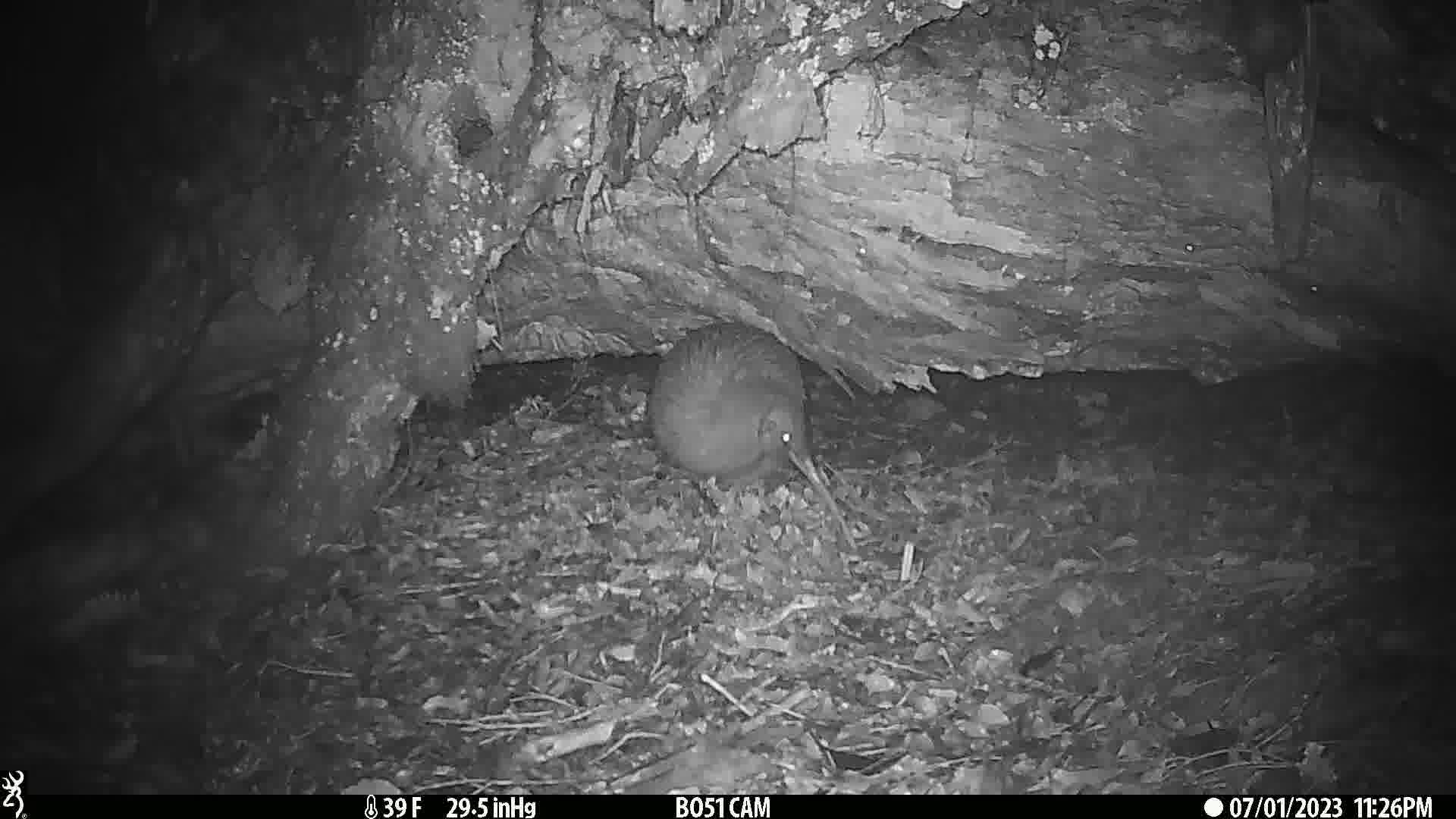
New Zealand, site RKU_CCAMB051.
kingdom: Animalia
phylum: Chordata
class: Aves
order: Apterygiformes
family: Apterygidae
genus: Apteryx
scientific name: Apteryx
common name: kiwi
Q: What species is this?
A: Kiwi (Apteryx).